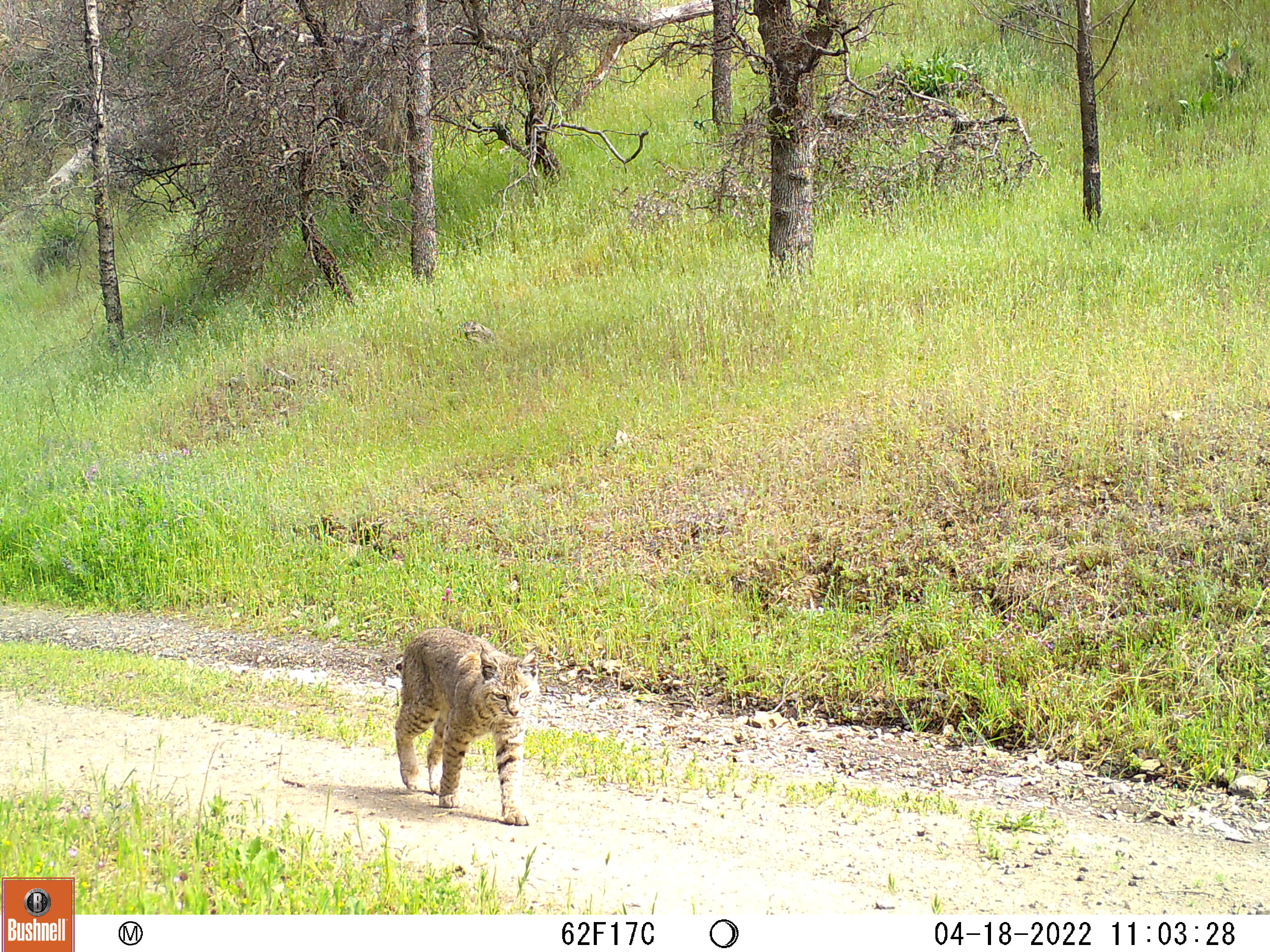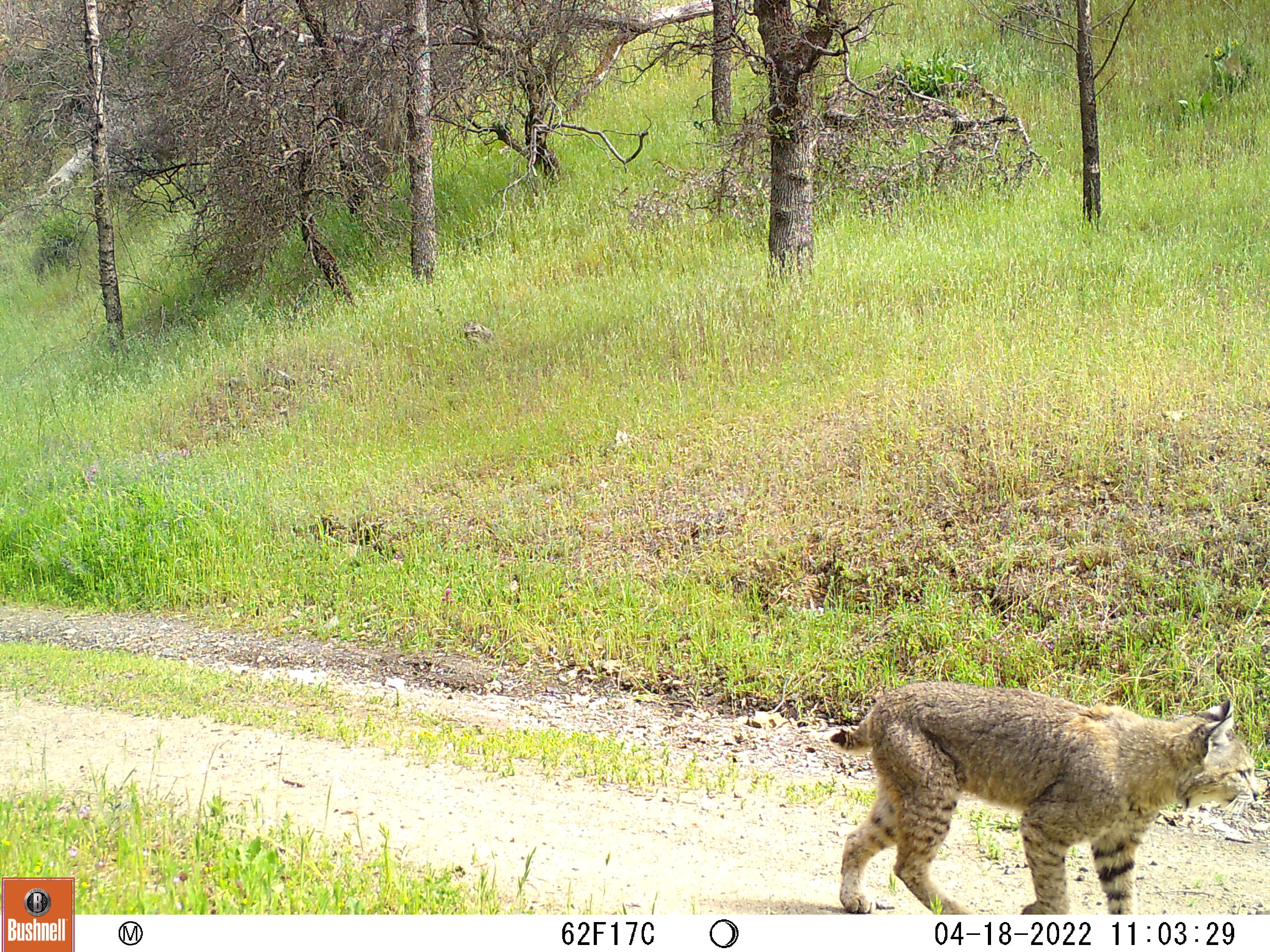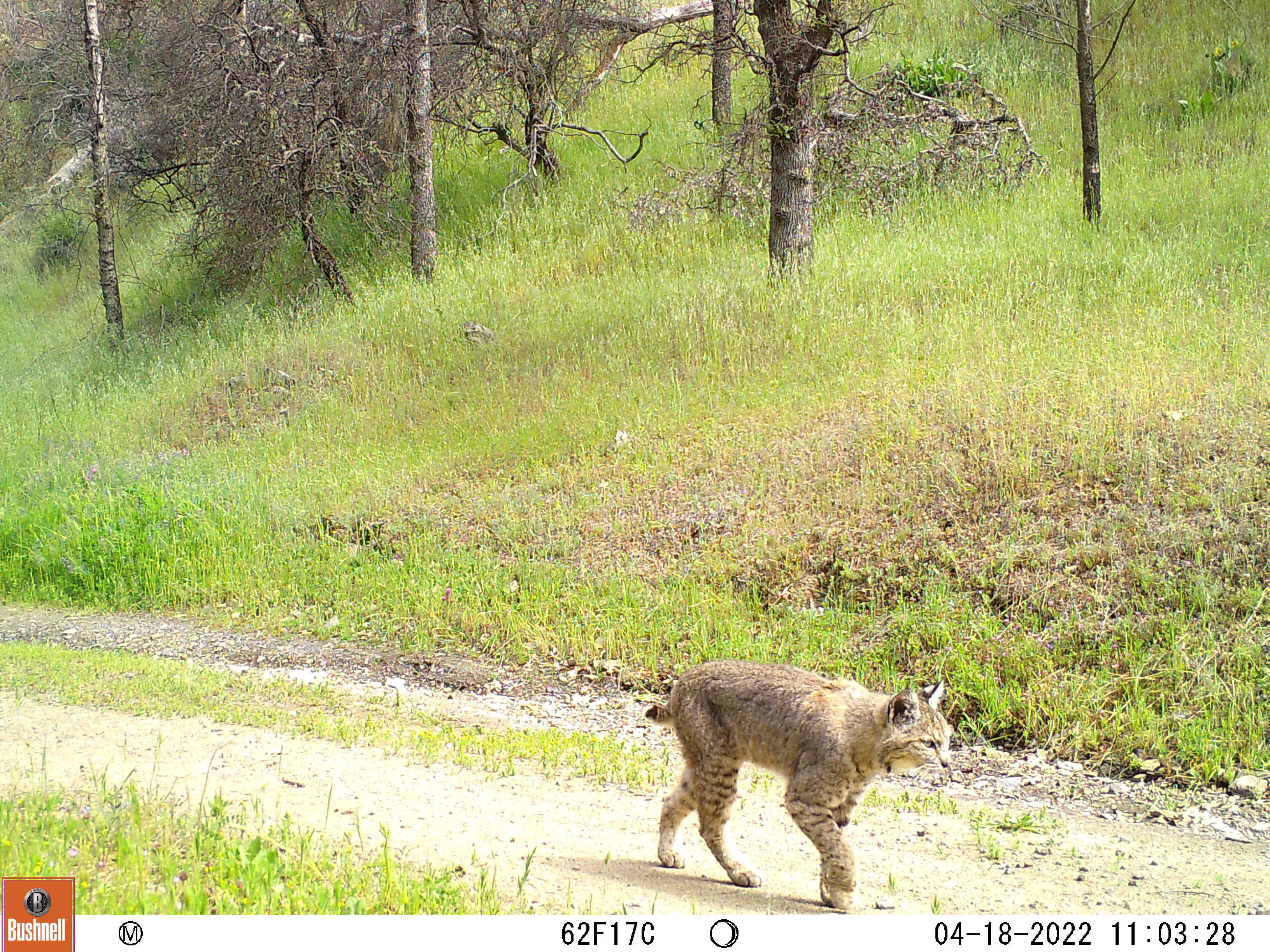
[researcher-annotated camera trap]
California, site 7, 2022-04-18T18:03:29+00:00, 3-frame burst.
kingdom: Animalia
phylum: Chordata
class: Mammalia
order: Carnivora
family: Felidae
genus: Lynx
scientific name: Lynx rufus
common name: bobcat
Bobcat (Lynx rufus).